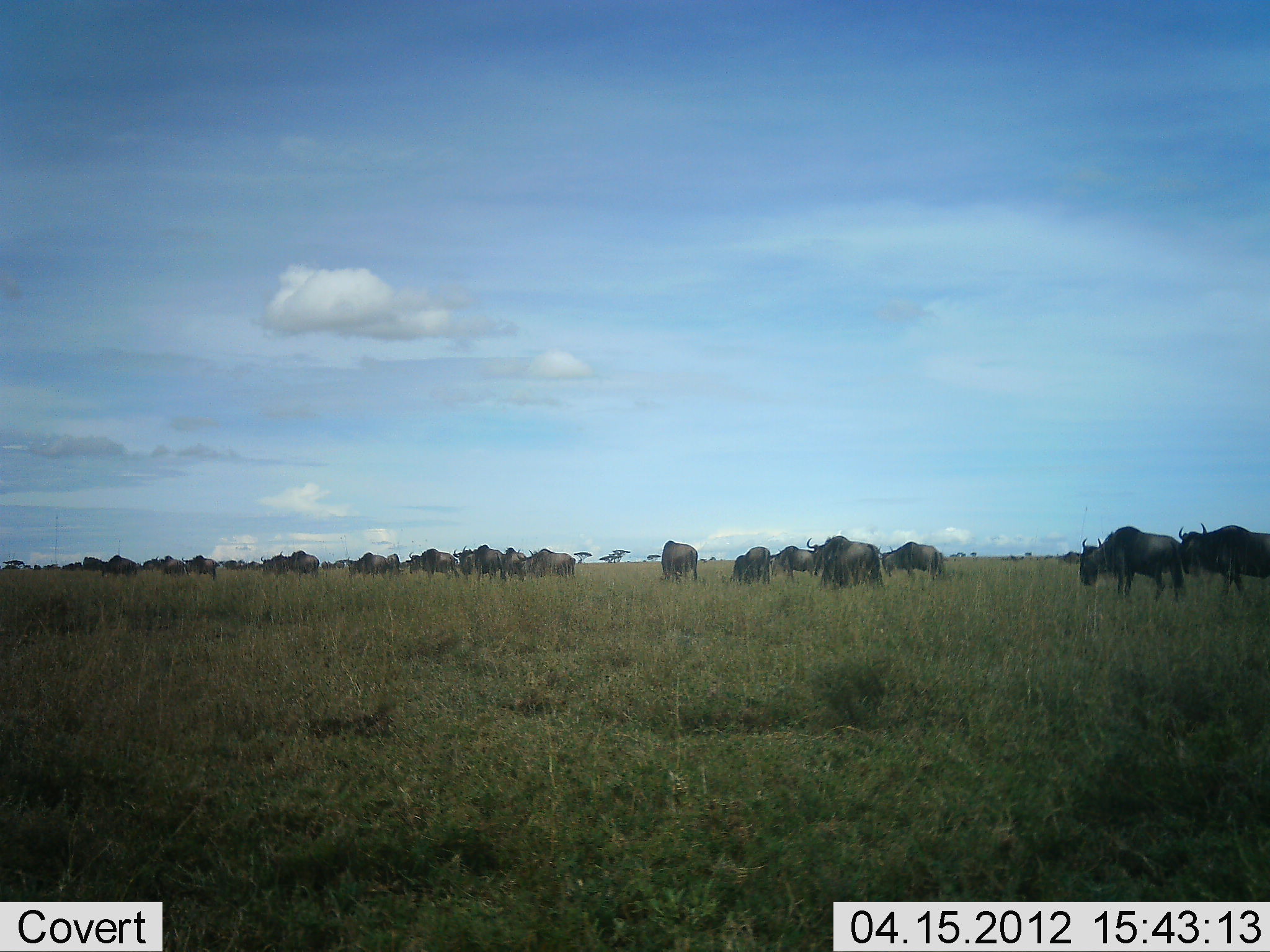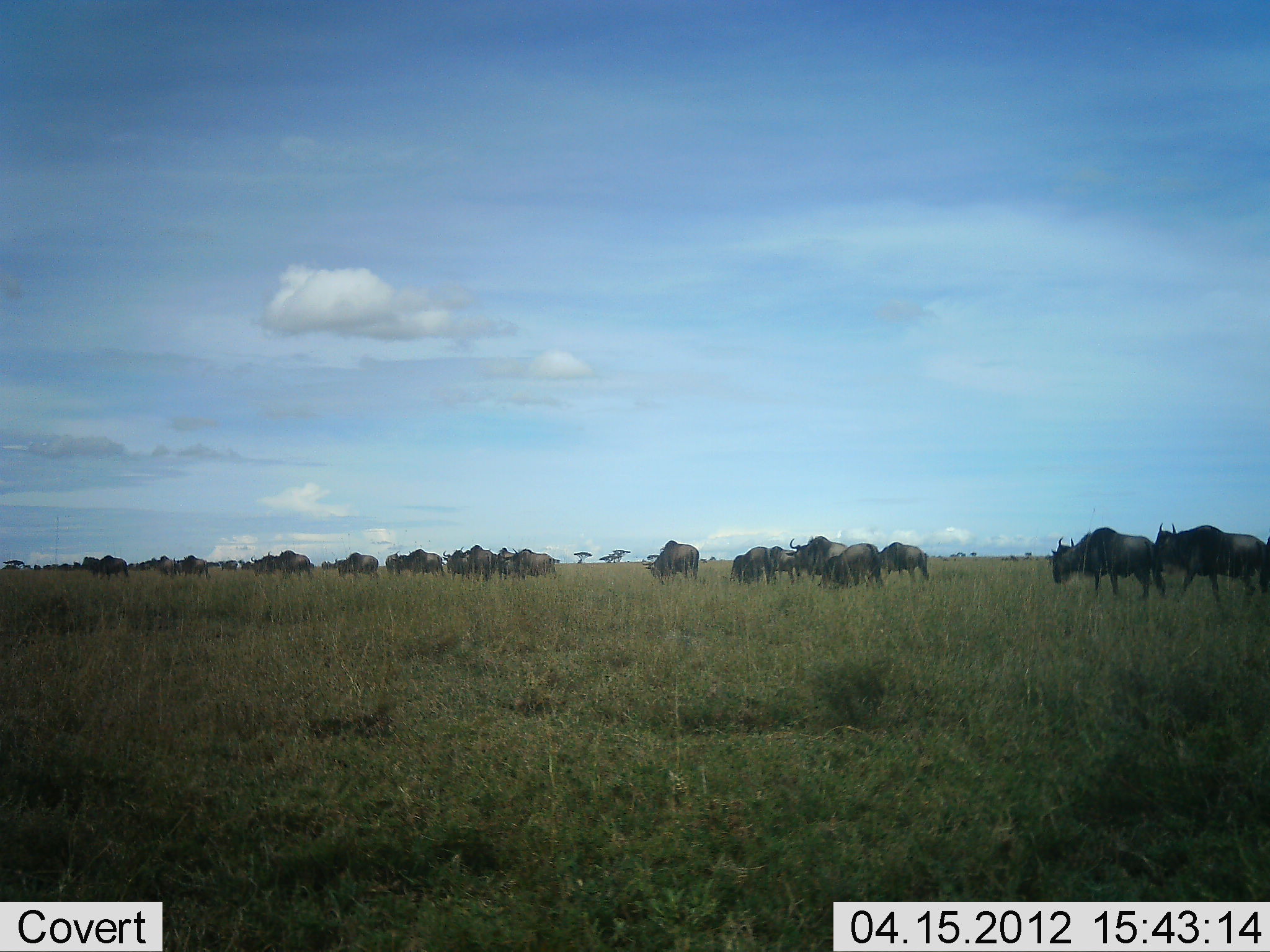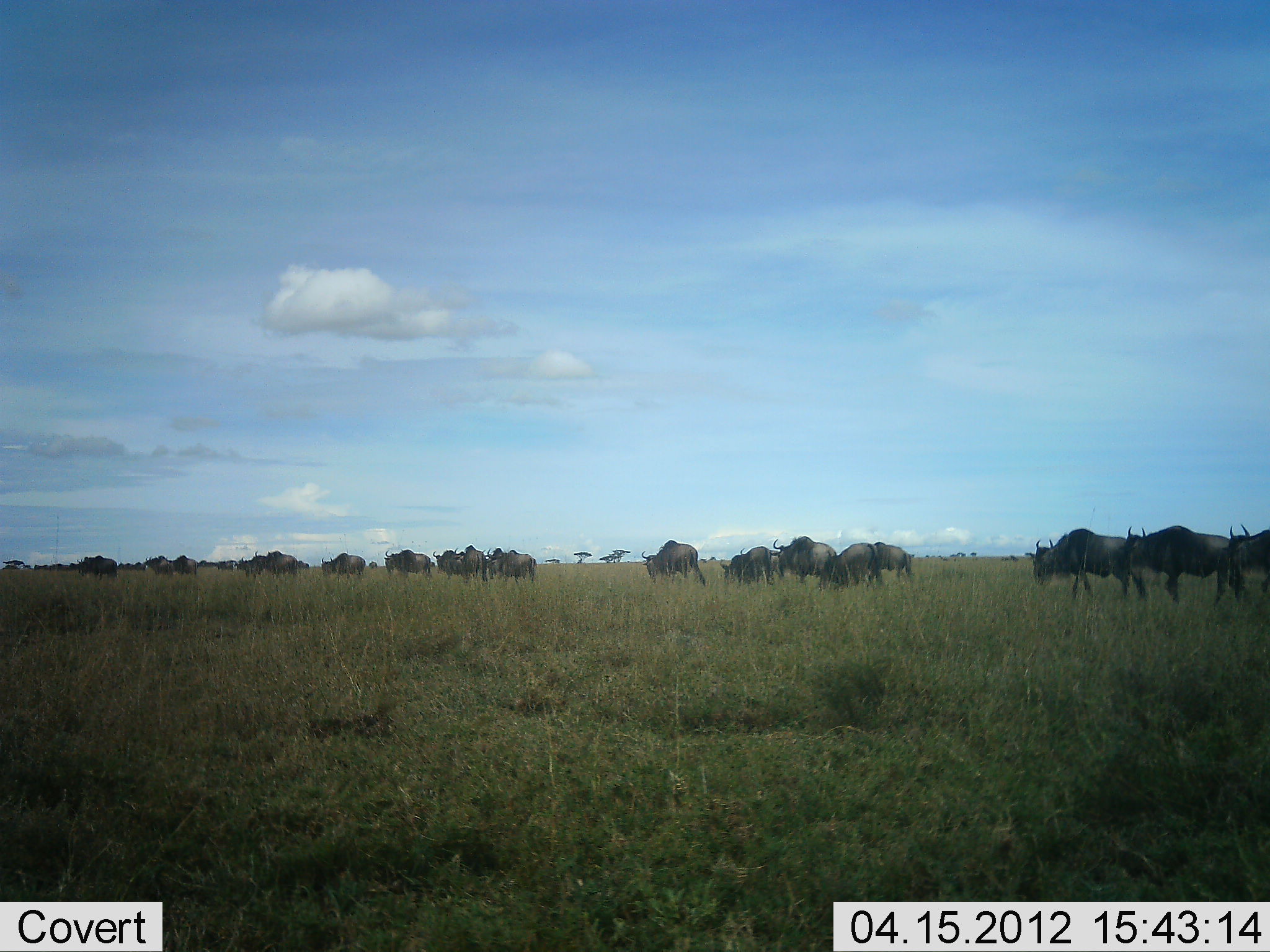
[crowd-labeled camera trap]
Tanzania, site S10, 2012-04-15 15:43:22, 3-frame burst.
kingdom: Animalia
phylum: Chordata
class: Mammalia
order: Artiodactyla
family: Bovidae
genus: Connochaetes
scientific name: Connochaetes taurinus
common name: blue wildebeest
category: wildebeest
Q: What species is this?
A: Wildebeest (blue wildebeest) (Connochaetes taurinus).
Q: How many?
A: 11-50.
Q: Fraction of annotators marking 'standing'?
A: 17%.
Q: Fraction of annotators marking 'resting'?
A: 0%.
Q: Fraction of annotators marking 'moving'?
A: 83%.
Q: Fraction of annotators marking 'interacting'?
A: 0%.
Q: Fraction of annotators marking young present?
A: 0%.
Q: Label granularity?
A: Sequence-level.